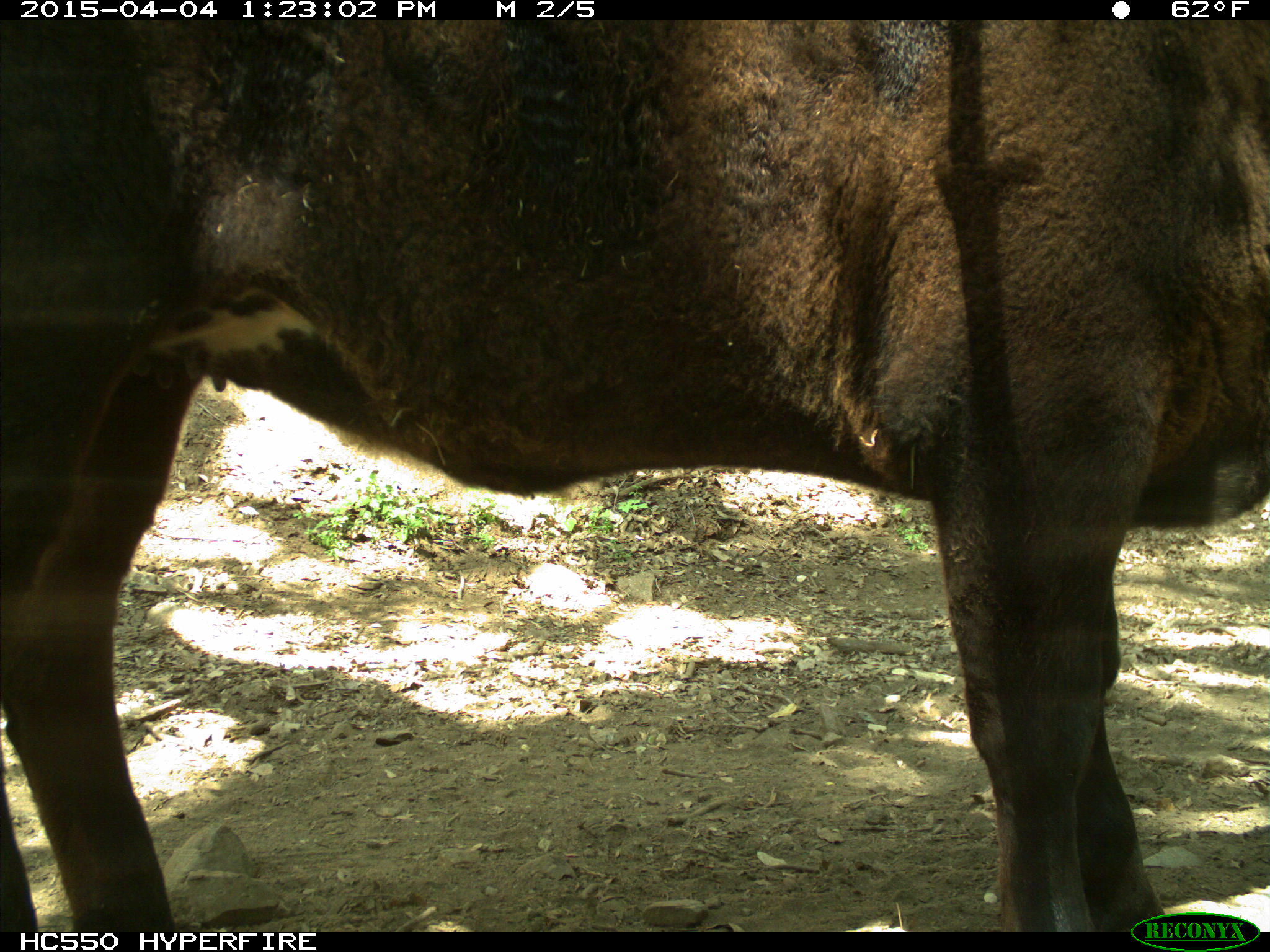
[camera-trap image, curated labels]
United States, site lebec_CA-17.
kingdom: Animalia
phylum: Chordata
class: Mammalia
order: Artiodactyla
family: Bovidae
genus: Bos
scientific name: Bos taurus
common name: domestic cow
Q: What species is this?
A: Bos taurus (domestic cow).